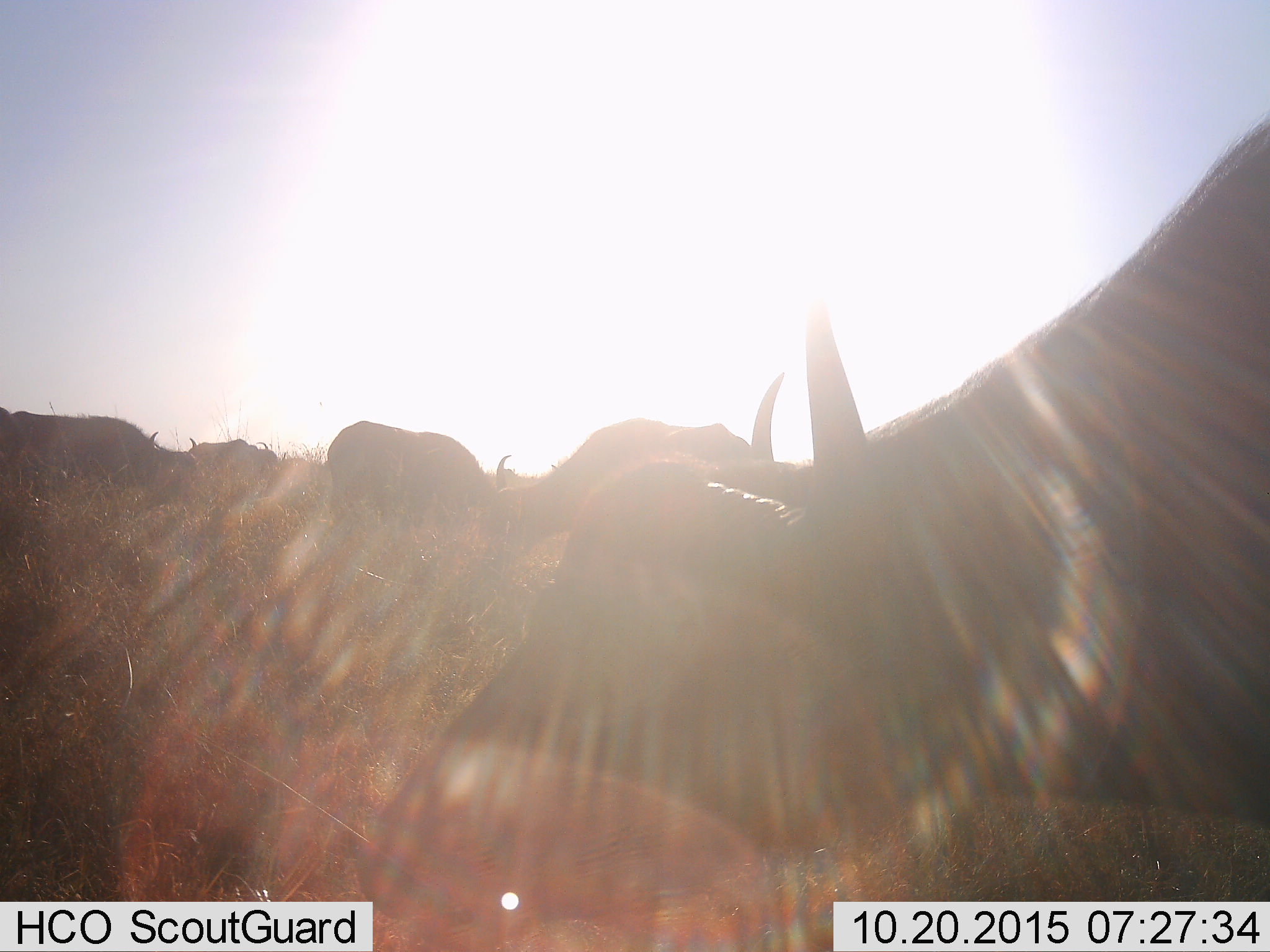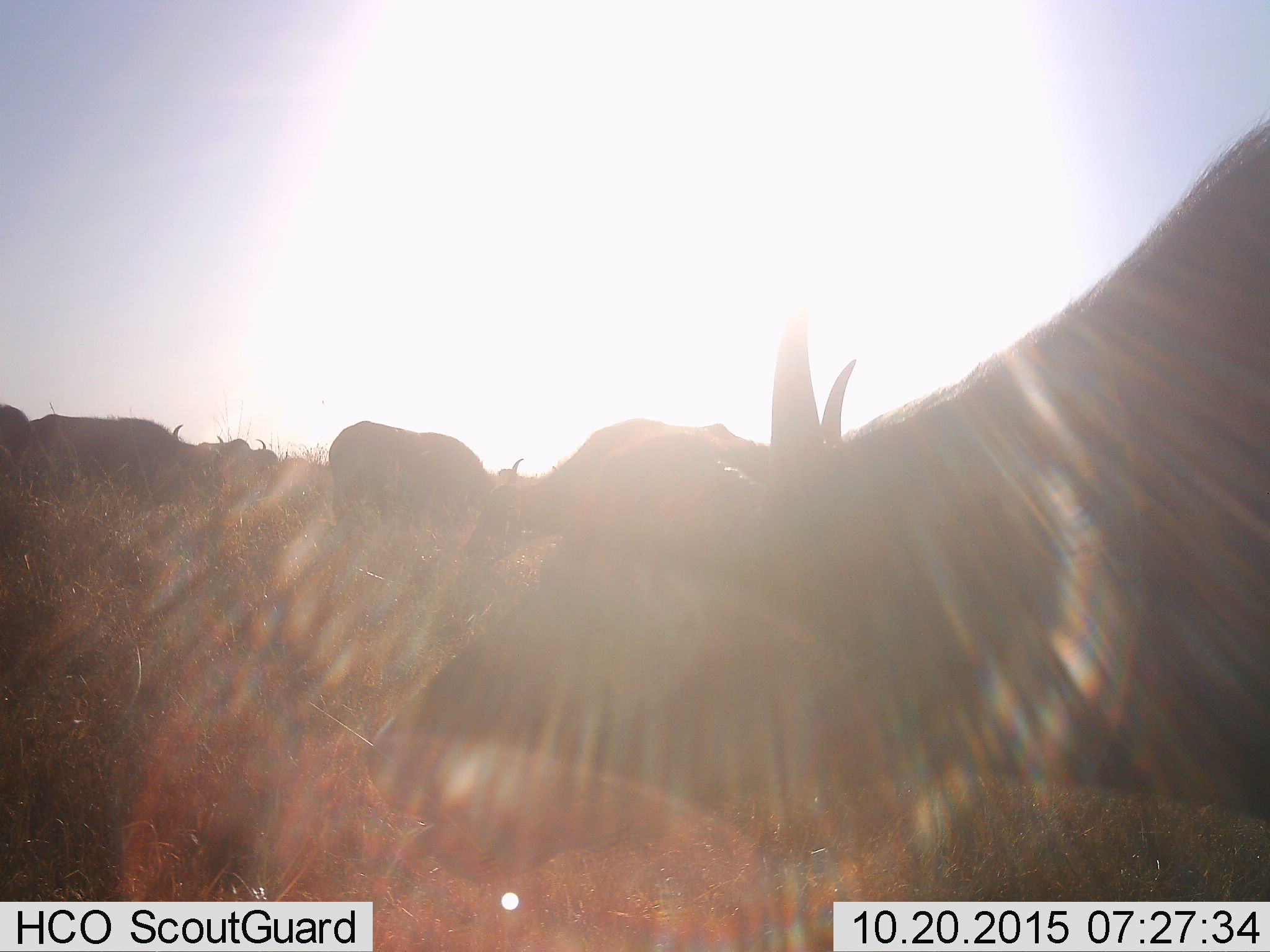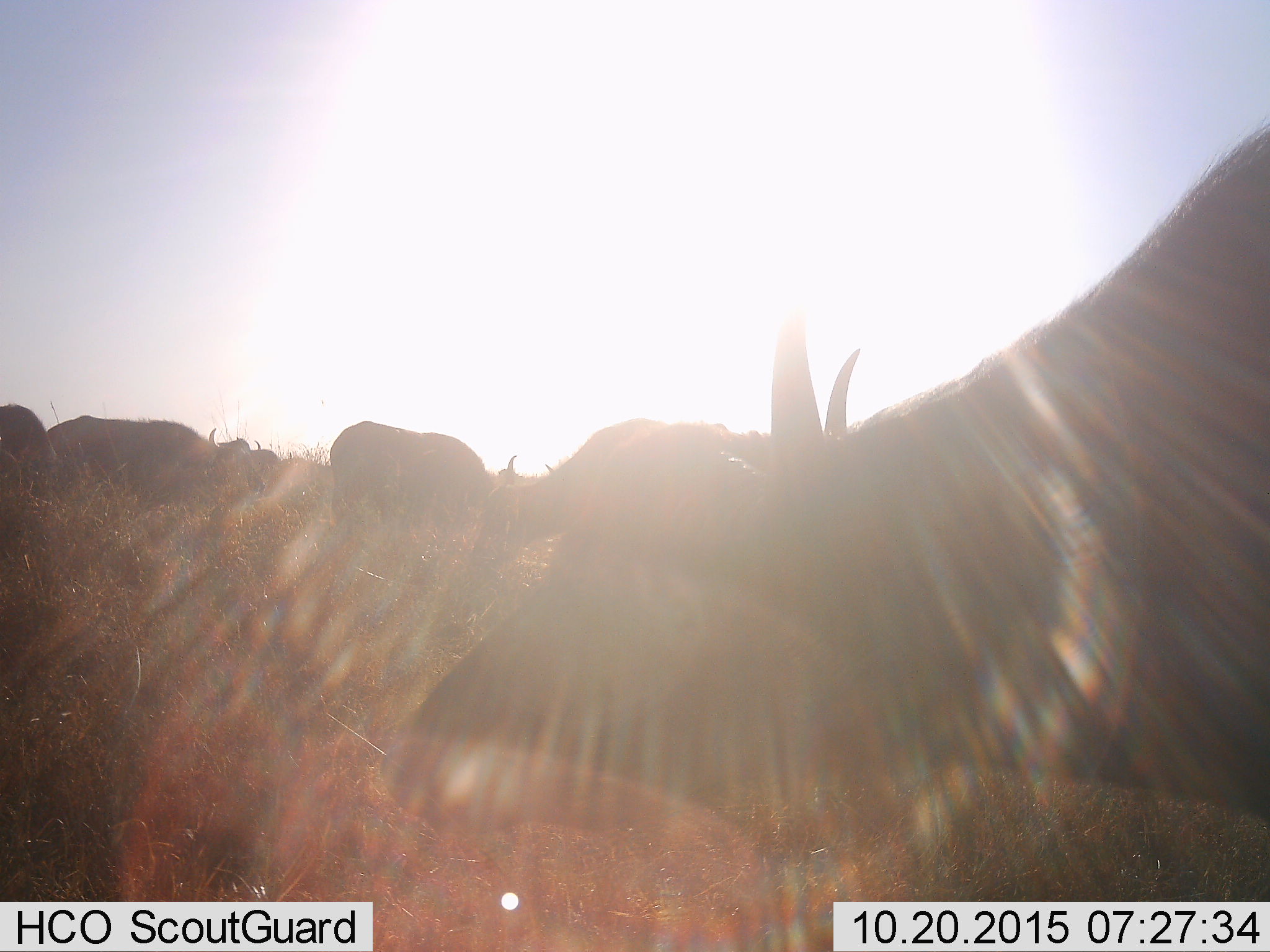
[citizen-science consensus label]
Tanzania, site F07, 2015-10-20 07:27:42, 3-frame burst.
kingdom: Animalia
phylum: Chordata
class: Mammalia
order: Artiodactyla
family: Bovidae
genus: Syncerus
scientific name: Syncerus caffer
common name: cape buffalo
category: buffalo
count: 6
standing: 41%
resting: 0%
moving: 18%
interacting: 6%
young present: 0%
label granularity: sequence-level